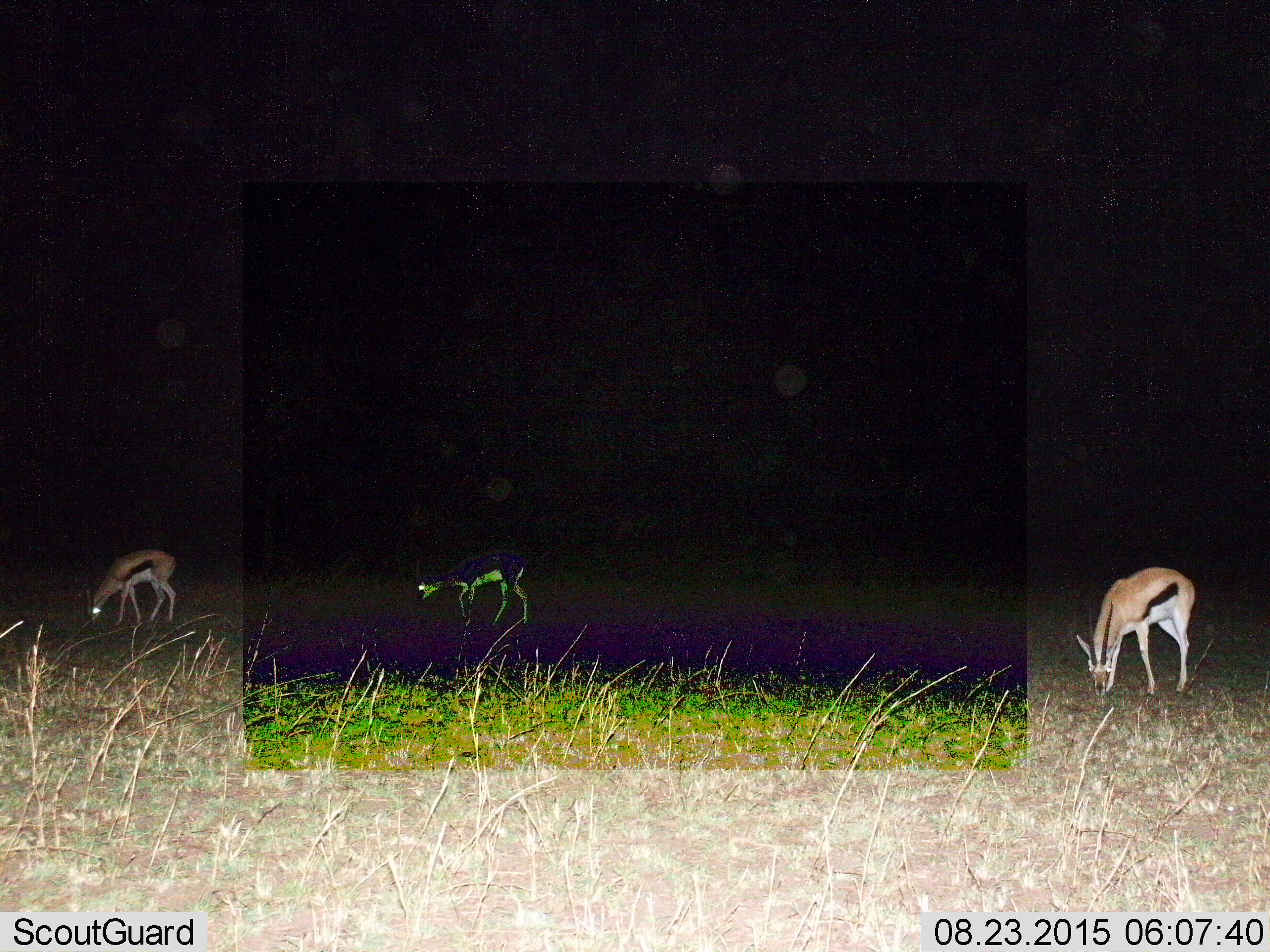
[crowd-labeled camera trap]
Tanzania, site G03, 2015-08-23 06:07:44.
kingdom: Animalia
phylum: Chordata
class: Mammalia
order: Artiodactyla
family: Bovidae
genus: Eudorcas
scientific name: Eudorcas thomsonii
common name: thomson's gazelle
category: gazellethomsons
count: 3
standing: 29%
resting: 0%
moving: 24%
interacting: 0%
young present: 0%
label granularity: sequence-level